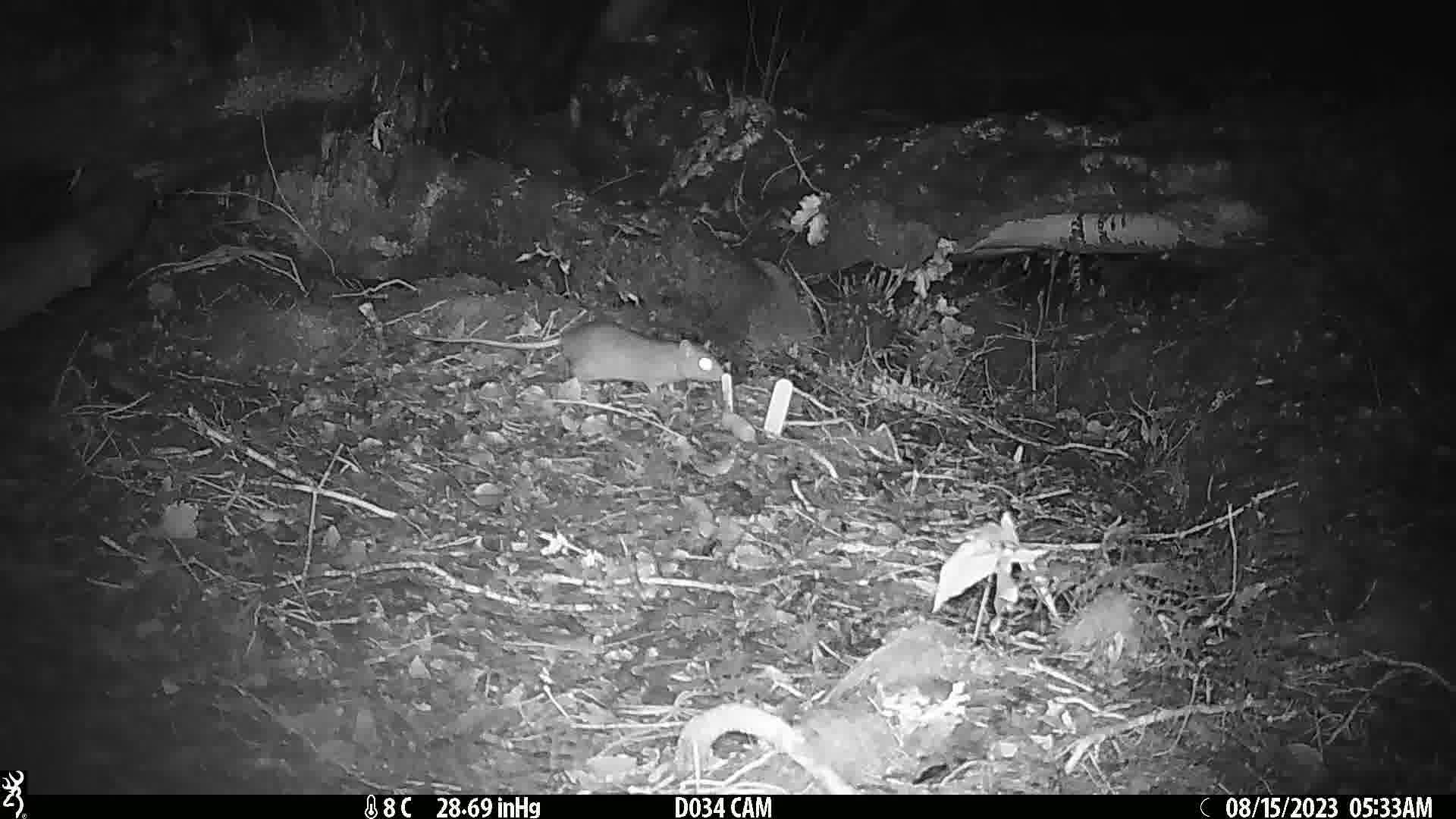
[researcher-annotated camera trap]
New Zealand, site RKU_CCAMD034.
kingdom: Animalia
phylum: Chordata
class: Mammalia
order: Rodentia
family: Muridae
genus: Rattus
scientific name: Rattus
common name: rat